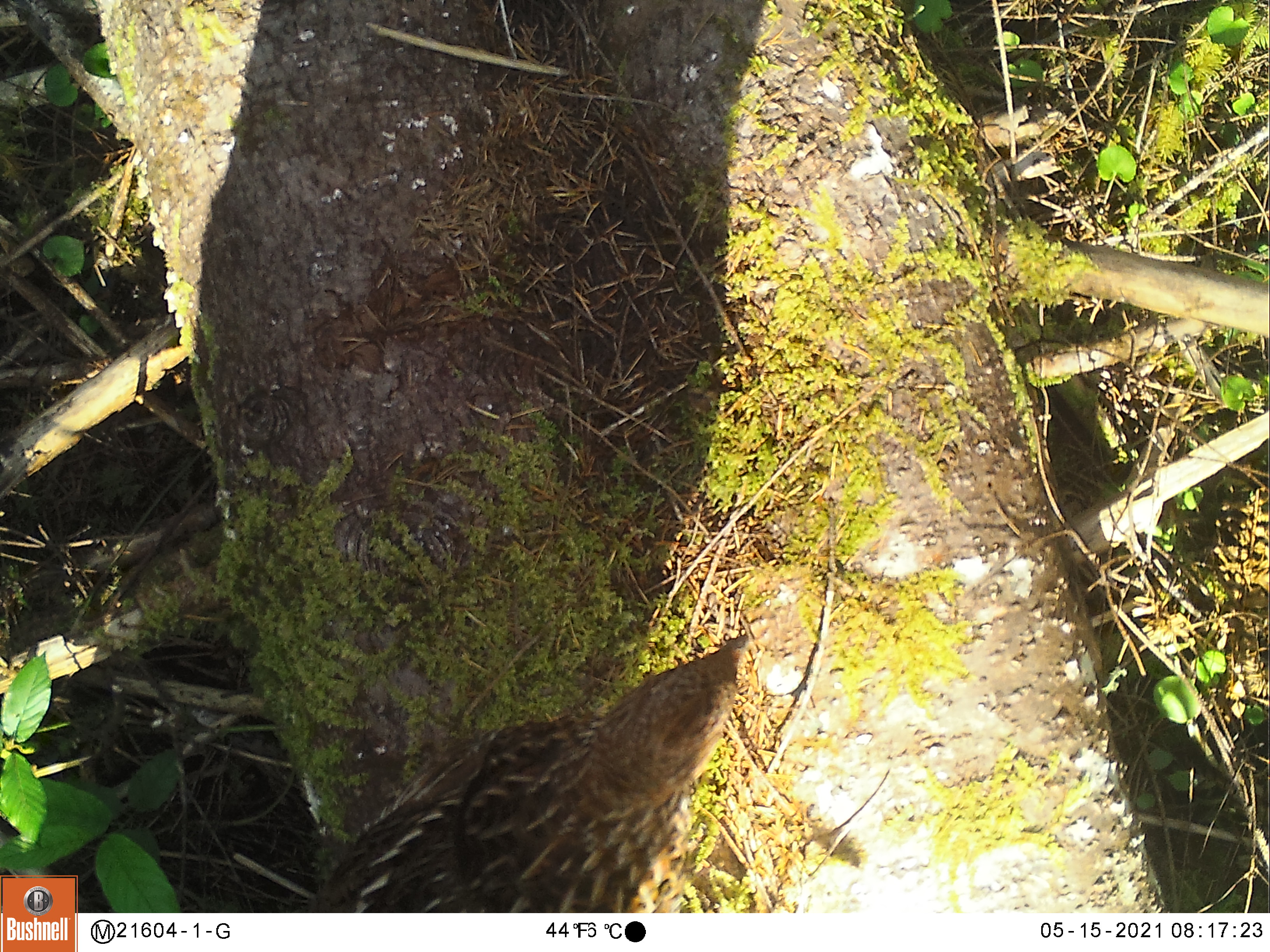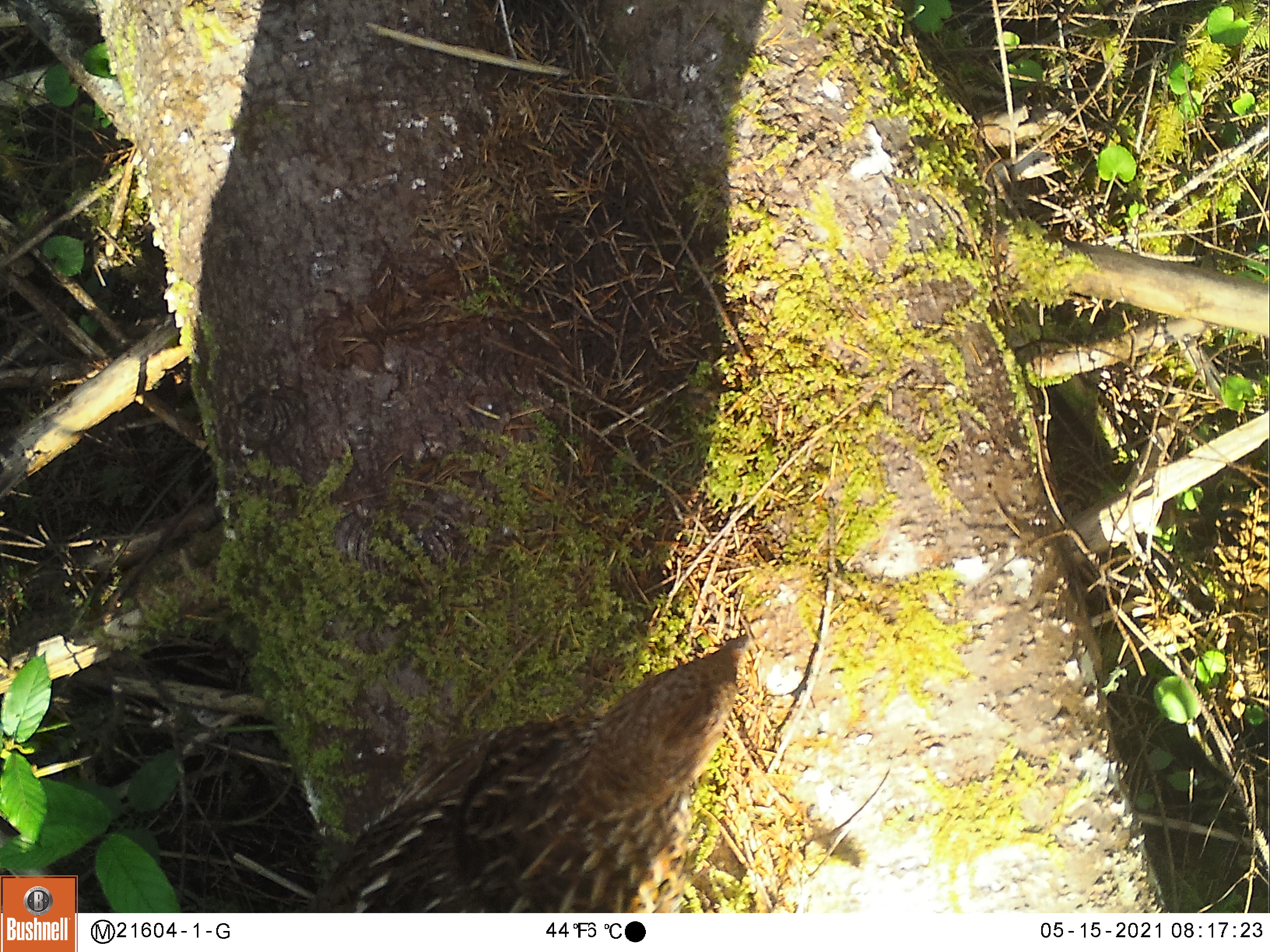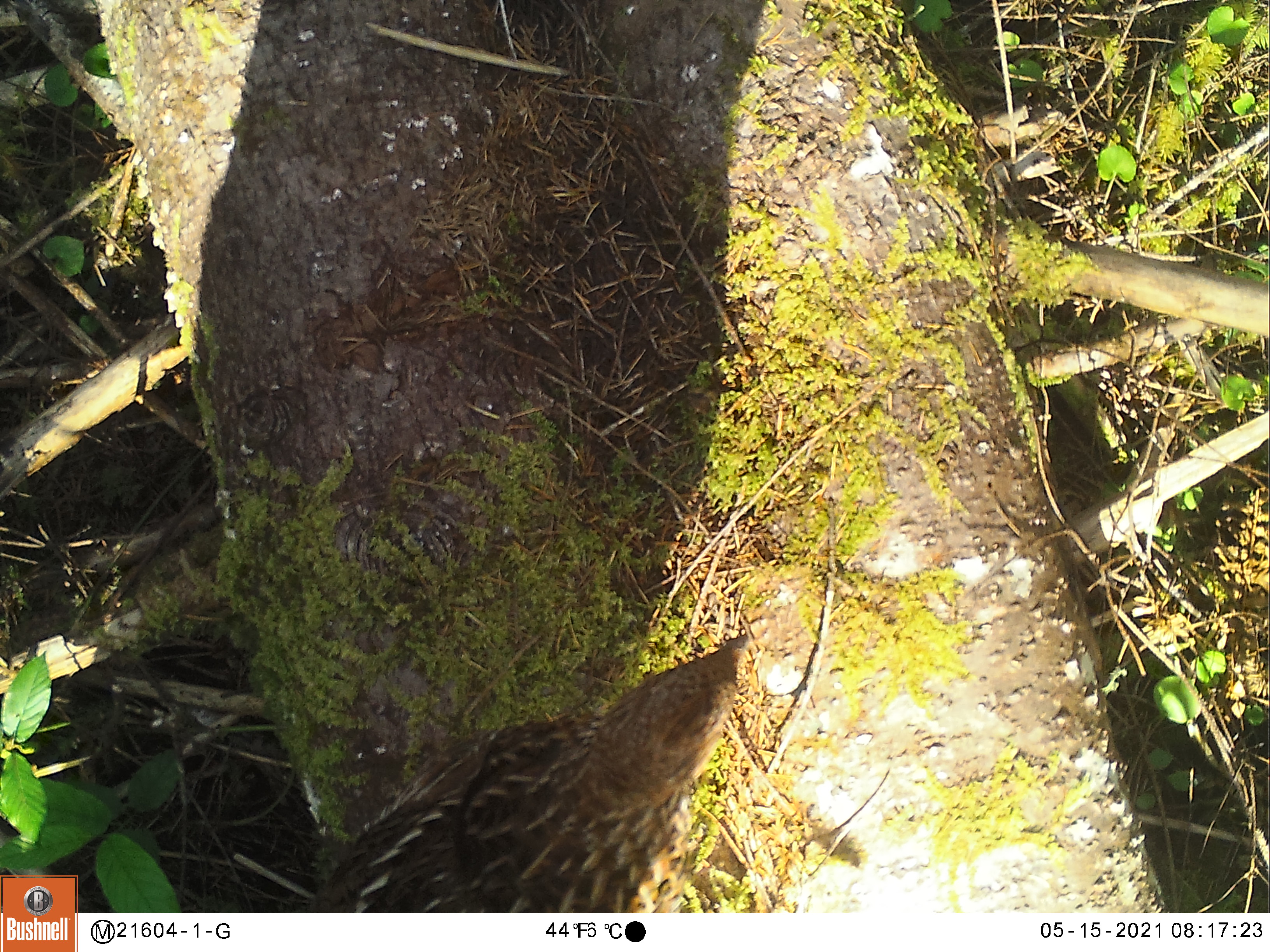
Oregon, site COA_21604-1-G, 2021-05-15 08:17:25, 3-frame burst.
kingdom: Animalia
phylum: Chordata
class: Aves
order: Galliformes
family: Phasianidae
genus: Bonasa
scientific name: Bonasa umbellus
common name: ruffed grouse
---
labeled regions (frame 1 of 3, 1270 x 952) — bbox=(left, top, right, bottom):
ruffed grouse: bbox=(308, 631, 757, 903)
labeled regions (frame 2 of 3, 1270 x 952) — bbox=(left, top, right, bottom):
ruffed grouse: bbox=(302, 626, 751, 904)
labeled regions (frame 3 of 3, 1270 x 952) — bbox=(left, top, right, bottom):
ruffed grouse: bbox=(291, 634, 754, 905)